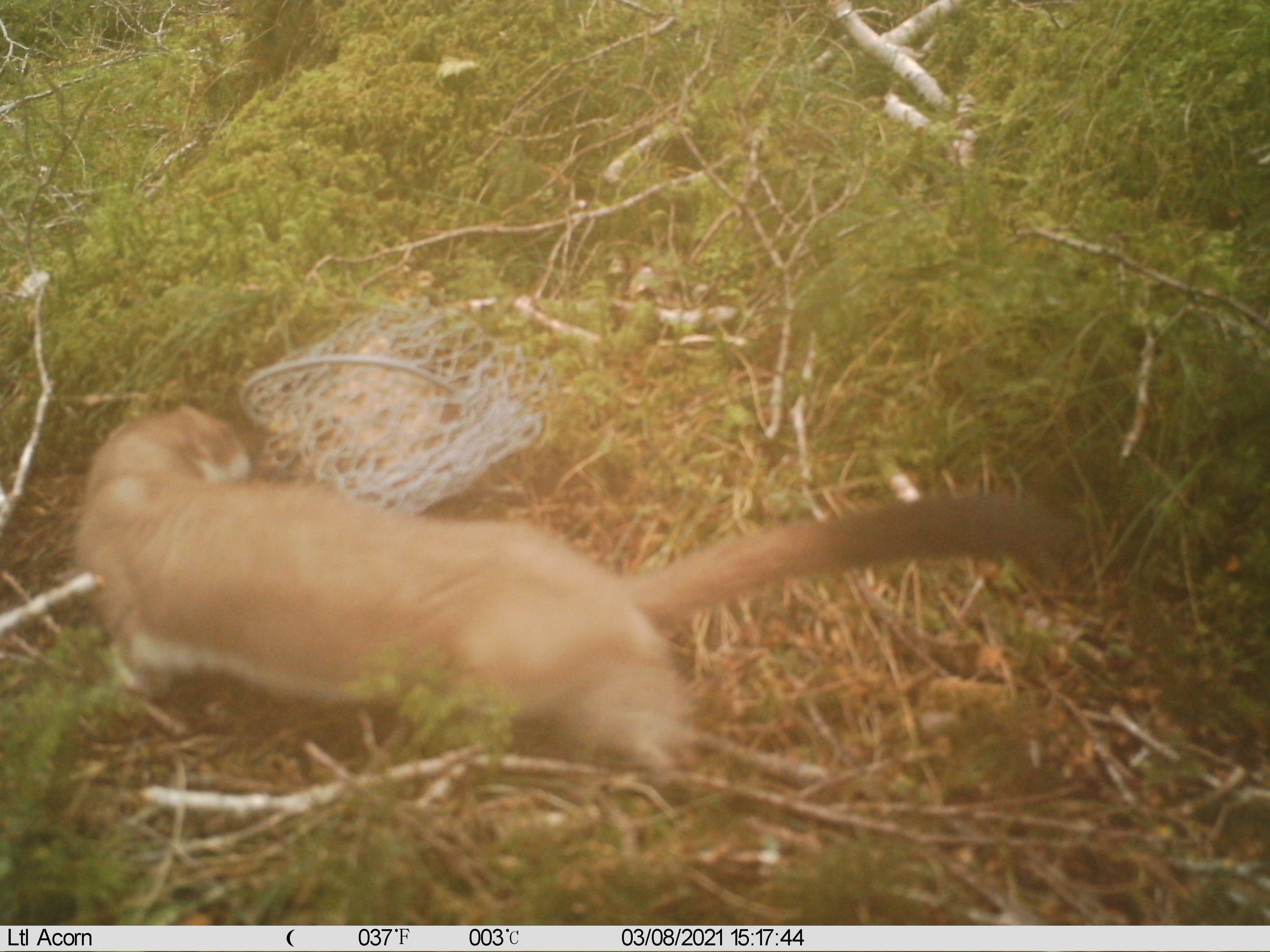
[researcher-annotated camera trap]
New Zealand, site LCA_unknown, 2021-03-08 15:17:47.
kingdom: Animalia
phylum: Chordata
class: Mammalia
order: Carnivora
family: Mustelidae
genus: Mustela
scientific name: Mustela erminea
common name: stoat